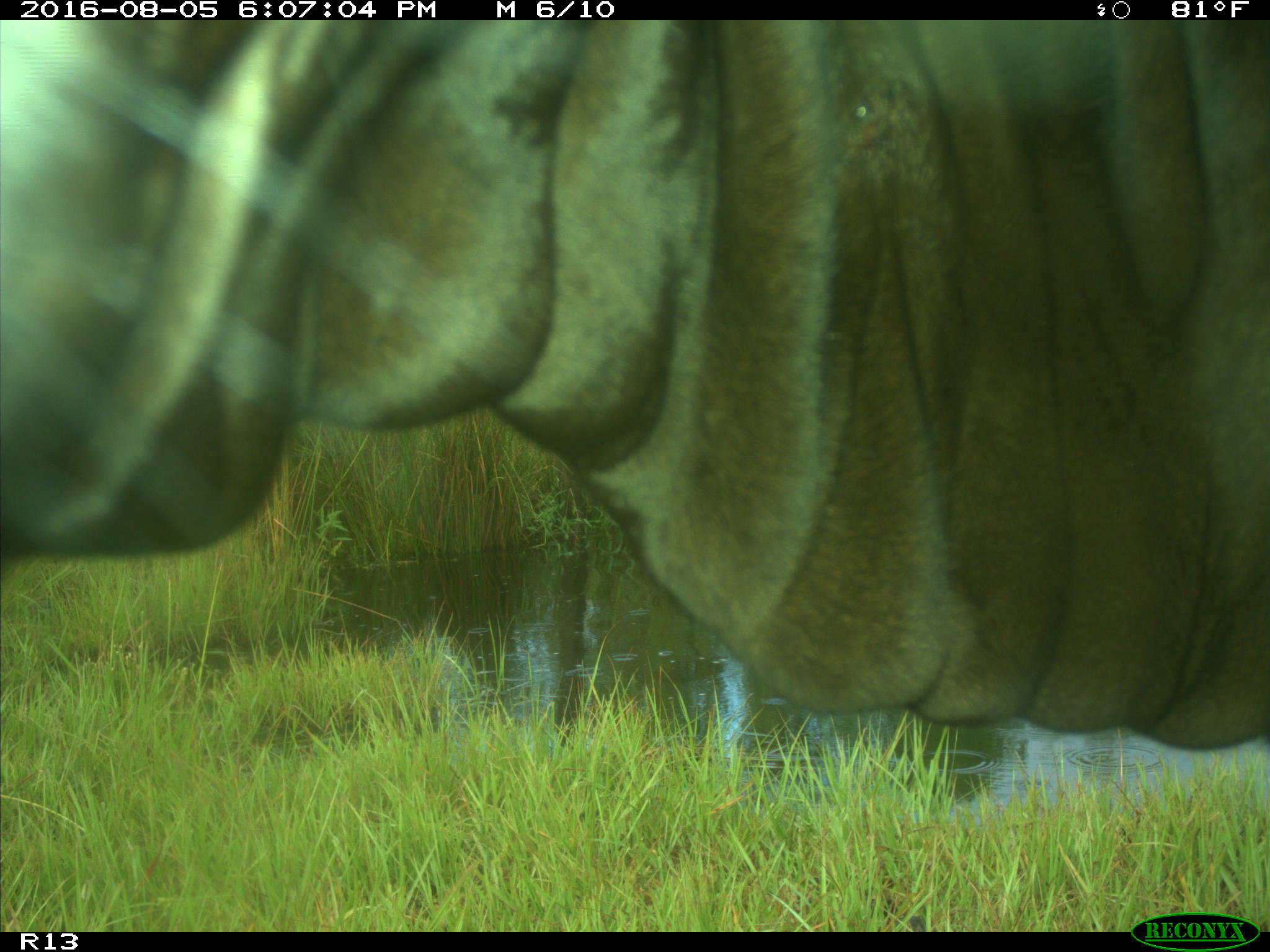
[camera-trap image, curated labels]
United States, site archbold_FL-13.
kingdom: Animalia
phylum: Chordata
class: Mammalia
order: Artiodactyla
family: Bovidae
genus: Bos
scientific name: Bos taurus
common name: domestic cow